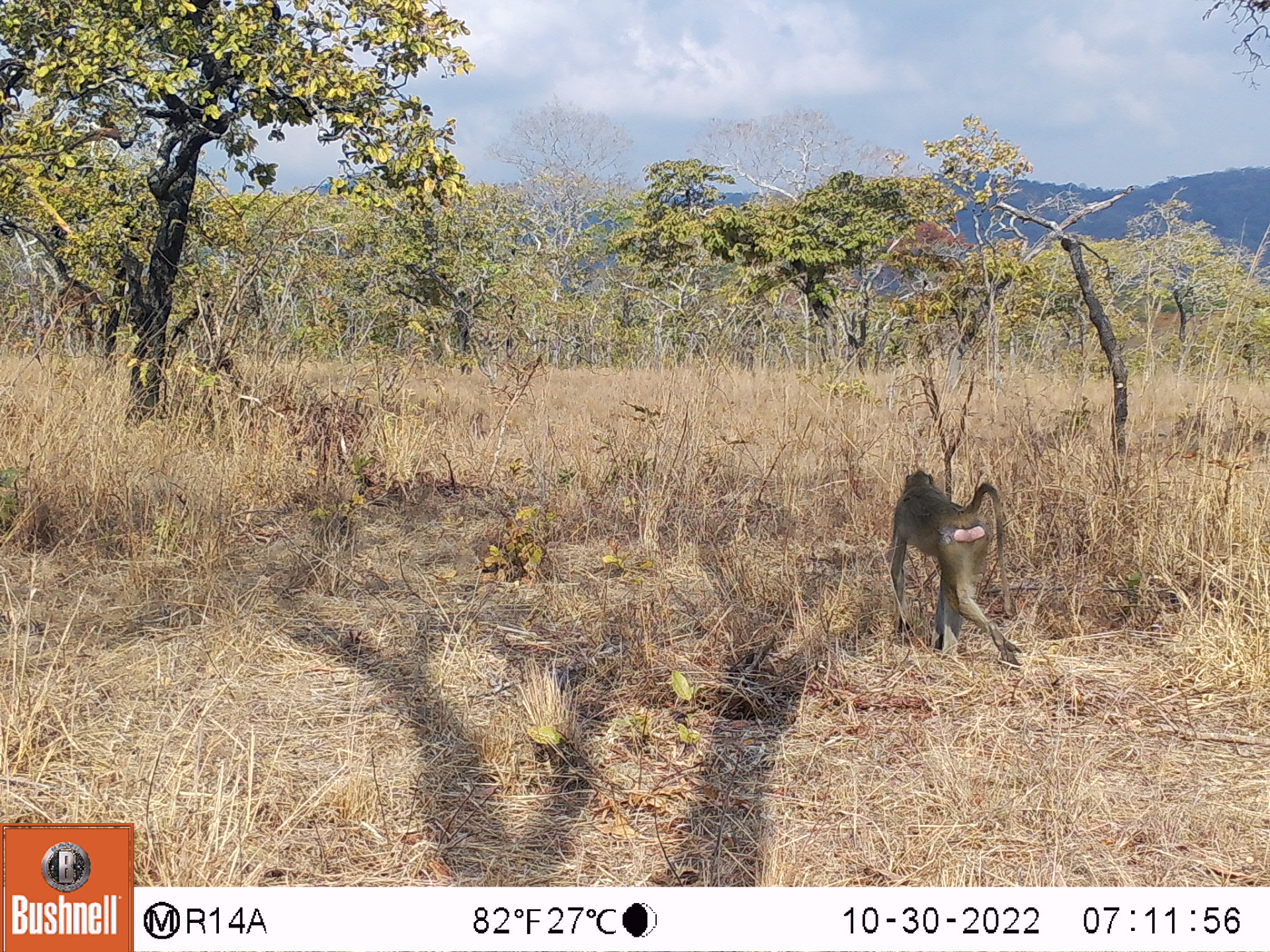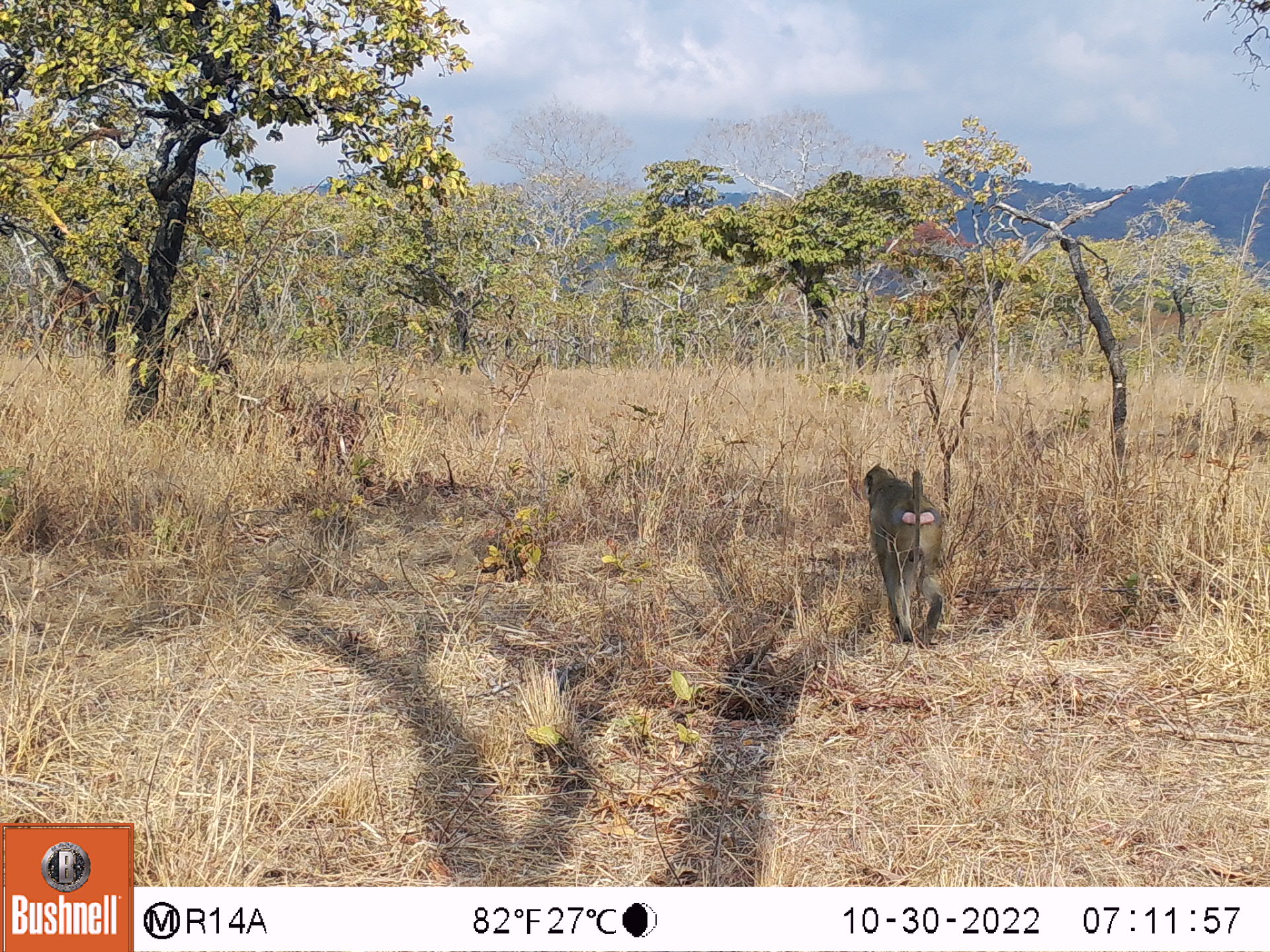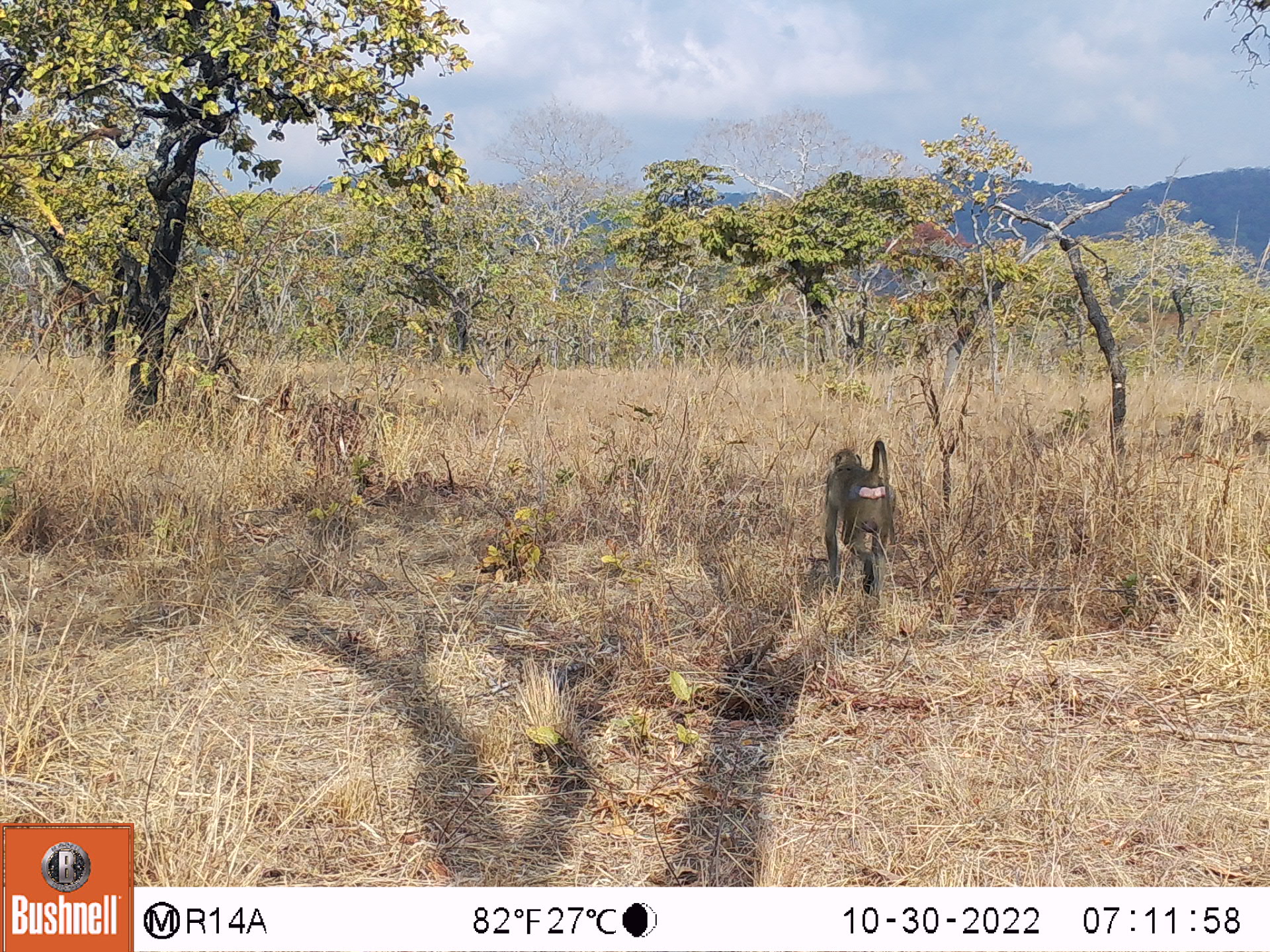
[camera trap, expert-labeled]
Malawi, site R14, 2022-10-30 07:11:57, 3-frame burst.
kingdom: Animalia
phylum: Chordata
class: Mammalia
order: Primates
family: Cercopithecidae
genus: Papio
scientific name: Papio cynocephalus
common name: yellow baboon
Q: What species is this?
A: Yellow baboon (Papio cynocephalus).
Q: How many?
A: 1.